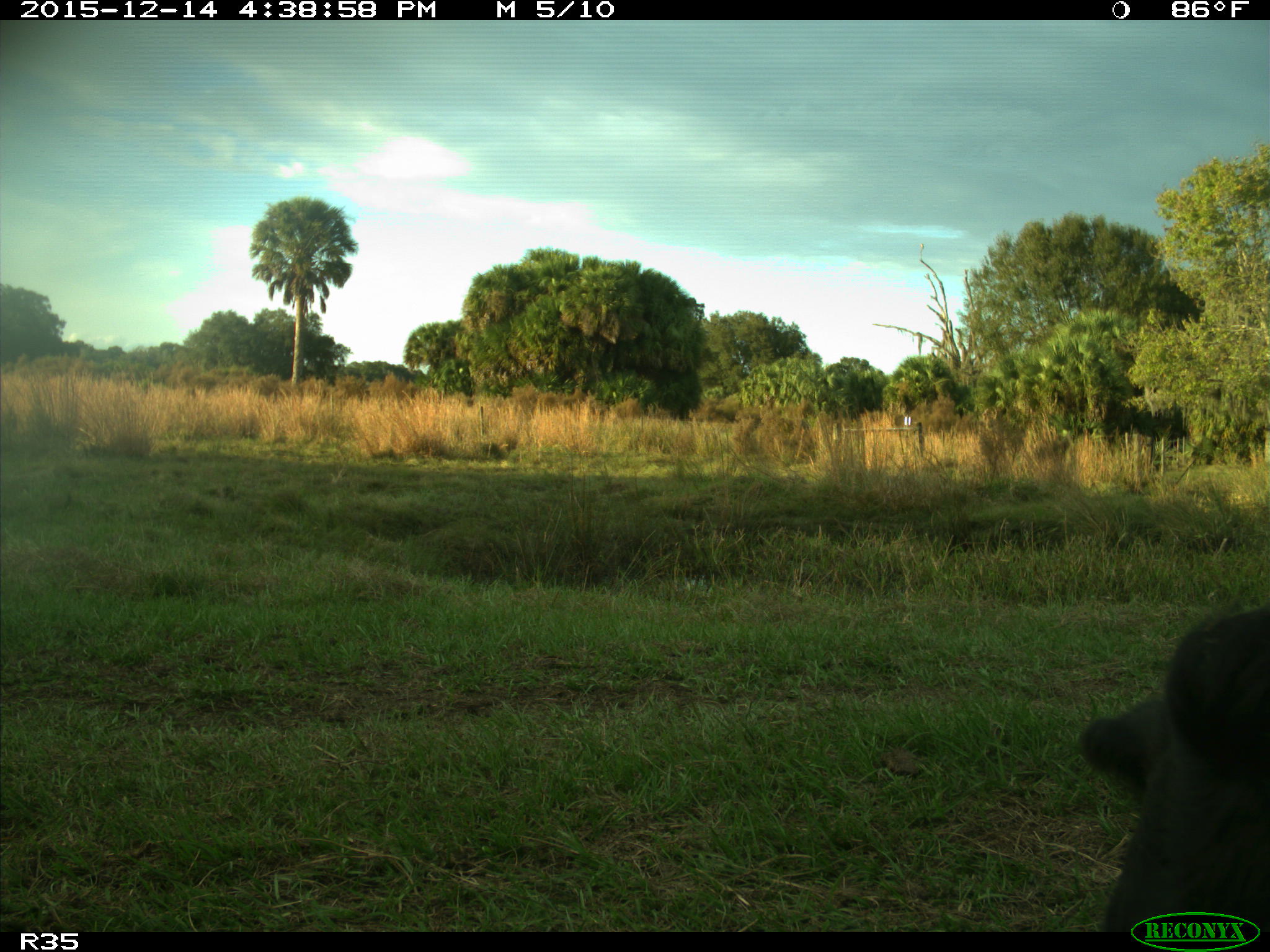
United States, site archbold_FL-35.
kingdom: Animalia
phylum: Chordata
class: Mammalia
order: Artiodactyla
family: Bovidae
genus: Bos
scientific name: Bos taurus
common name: domestic cow